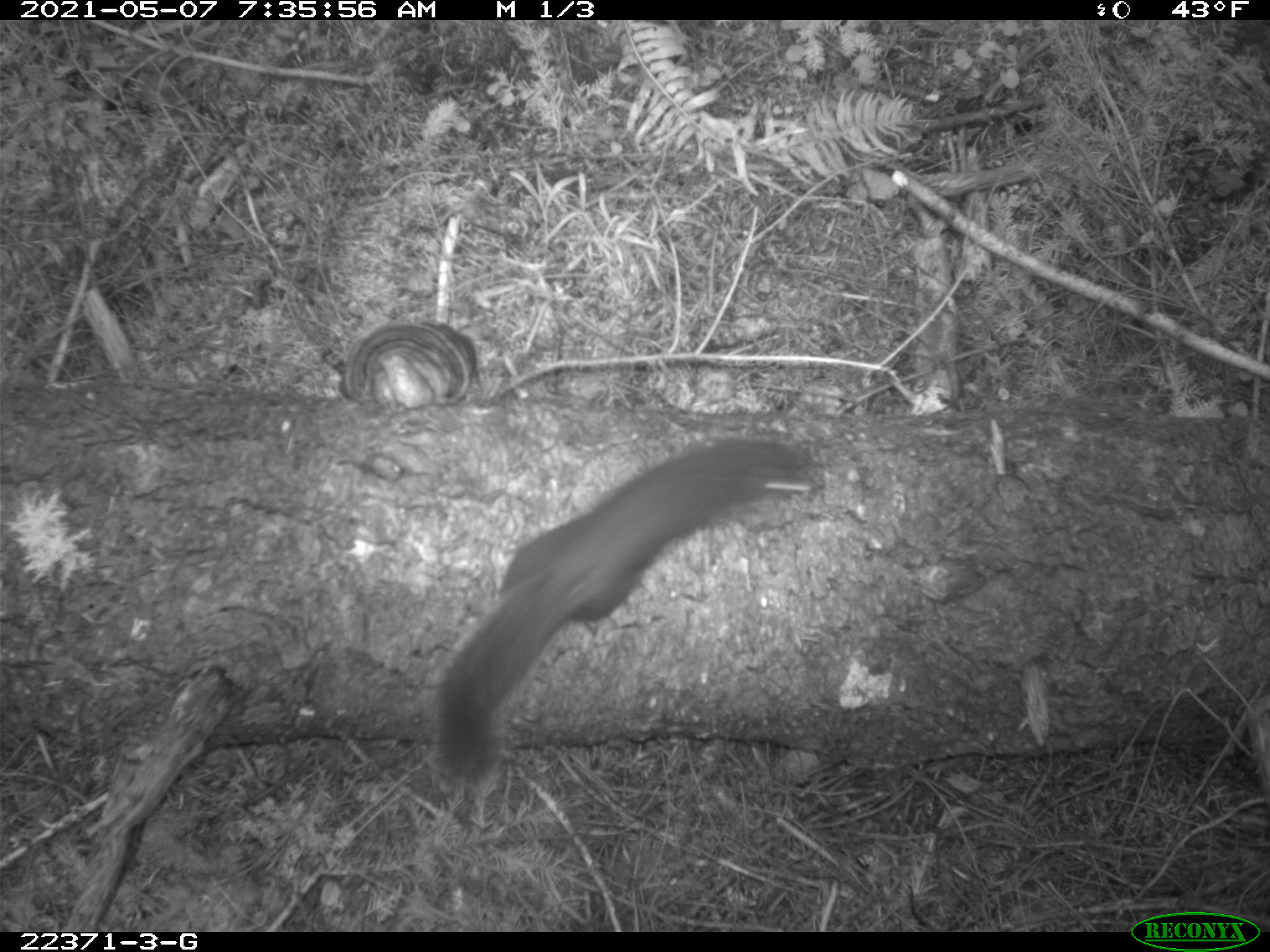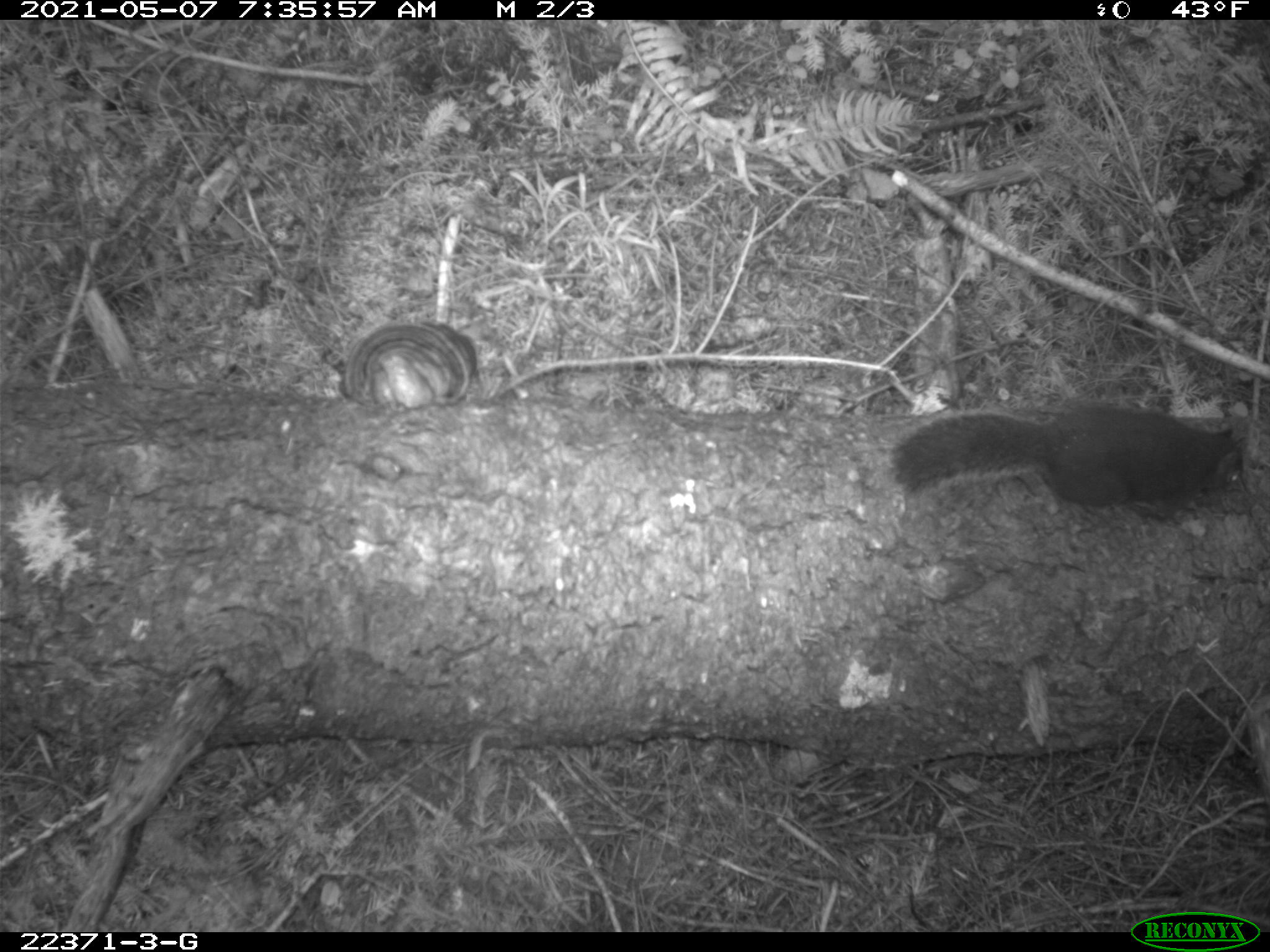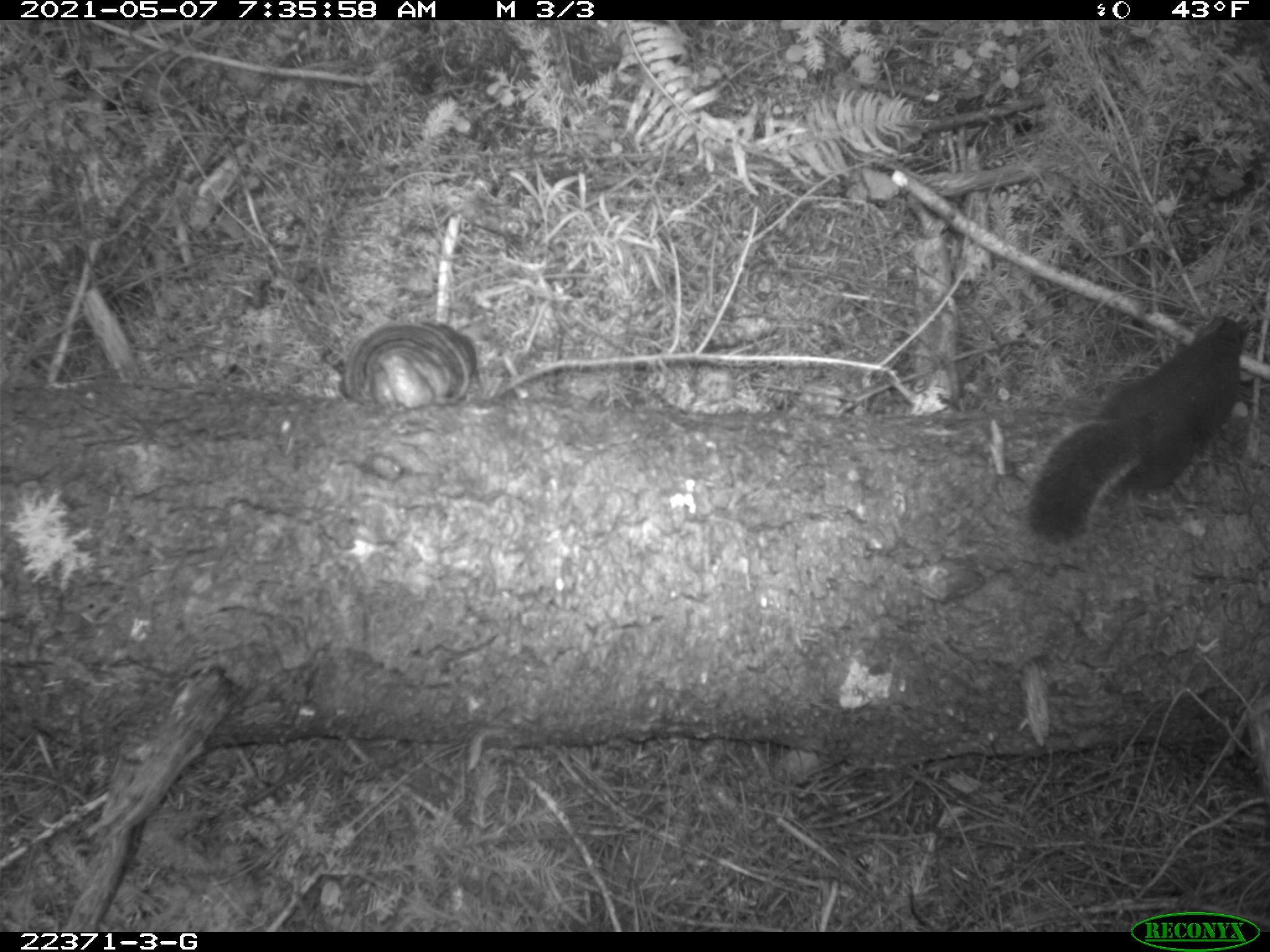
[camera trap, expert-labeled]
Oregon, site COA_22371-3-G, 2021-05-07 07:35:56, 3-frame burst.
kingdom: Animalia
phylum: Chordata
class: Mammalia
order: Rodentia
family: Sciuridae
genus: Tamiasciurus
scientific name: Tamiasciurus douglasii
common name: douglas squirrel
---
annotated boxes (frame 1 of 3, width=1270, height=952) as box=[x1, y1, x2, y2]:
douglas squirrel: box=[385, 386, 848, 809]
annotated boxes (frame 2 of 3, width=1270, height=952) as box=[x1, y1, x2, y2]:
douglas squirrel: box=[866, 391, 1267, 546]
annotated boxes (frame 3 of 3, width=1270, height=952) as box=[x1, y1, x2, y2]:
douglas squirrel: box=[1000, 291, 1269, 568]